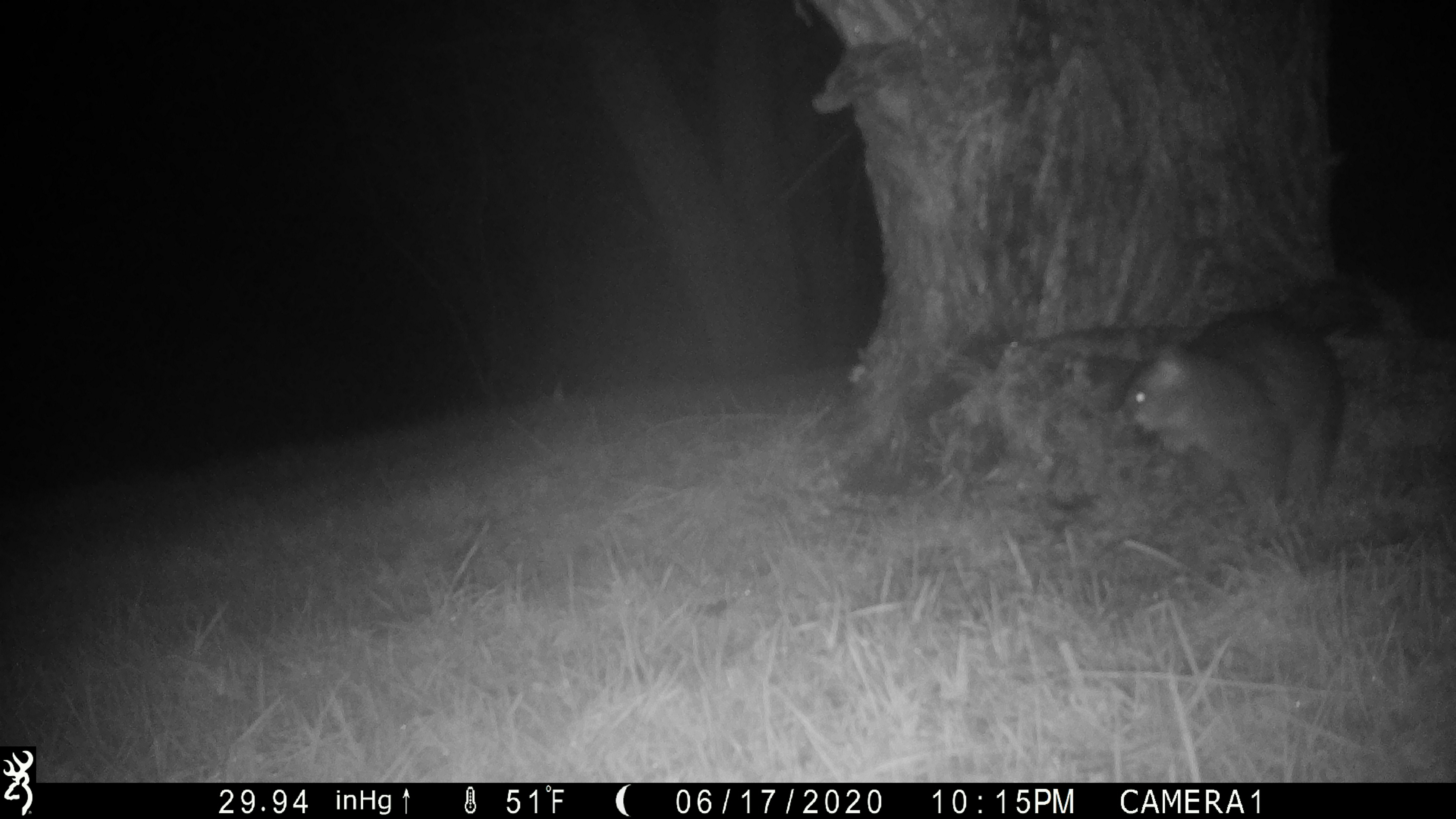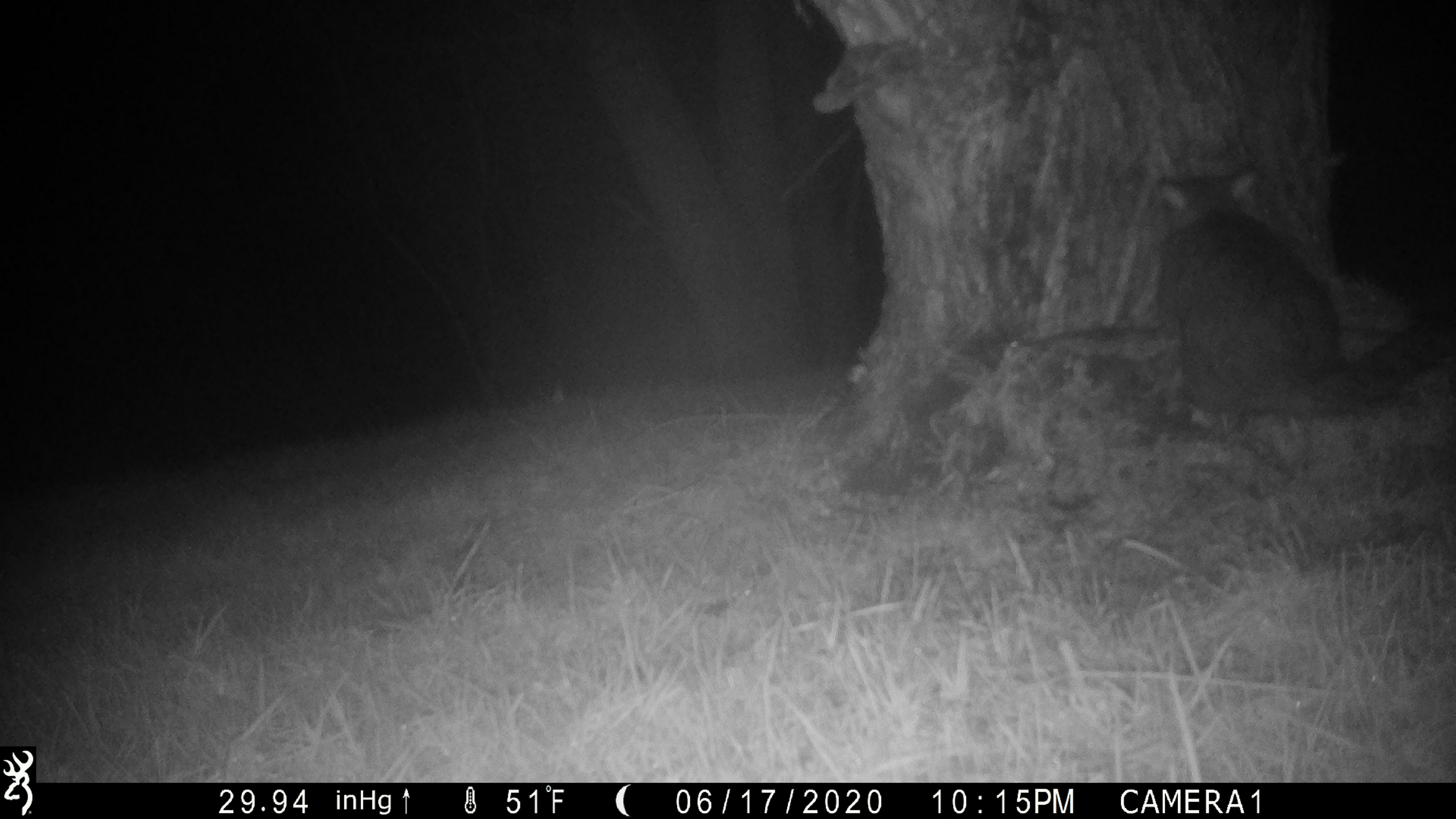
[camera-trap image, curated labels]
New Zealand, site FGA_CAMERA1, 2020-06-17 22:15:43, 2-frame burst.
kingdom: Animalia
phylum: Chordata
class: Mammalia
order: Diprotodontia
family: Phalangeridae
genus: Trichosurus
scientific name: Trichosurus vulpecula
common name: common brushtail possum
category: possum